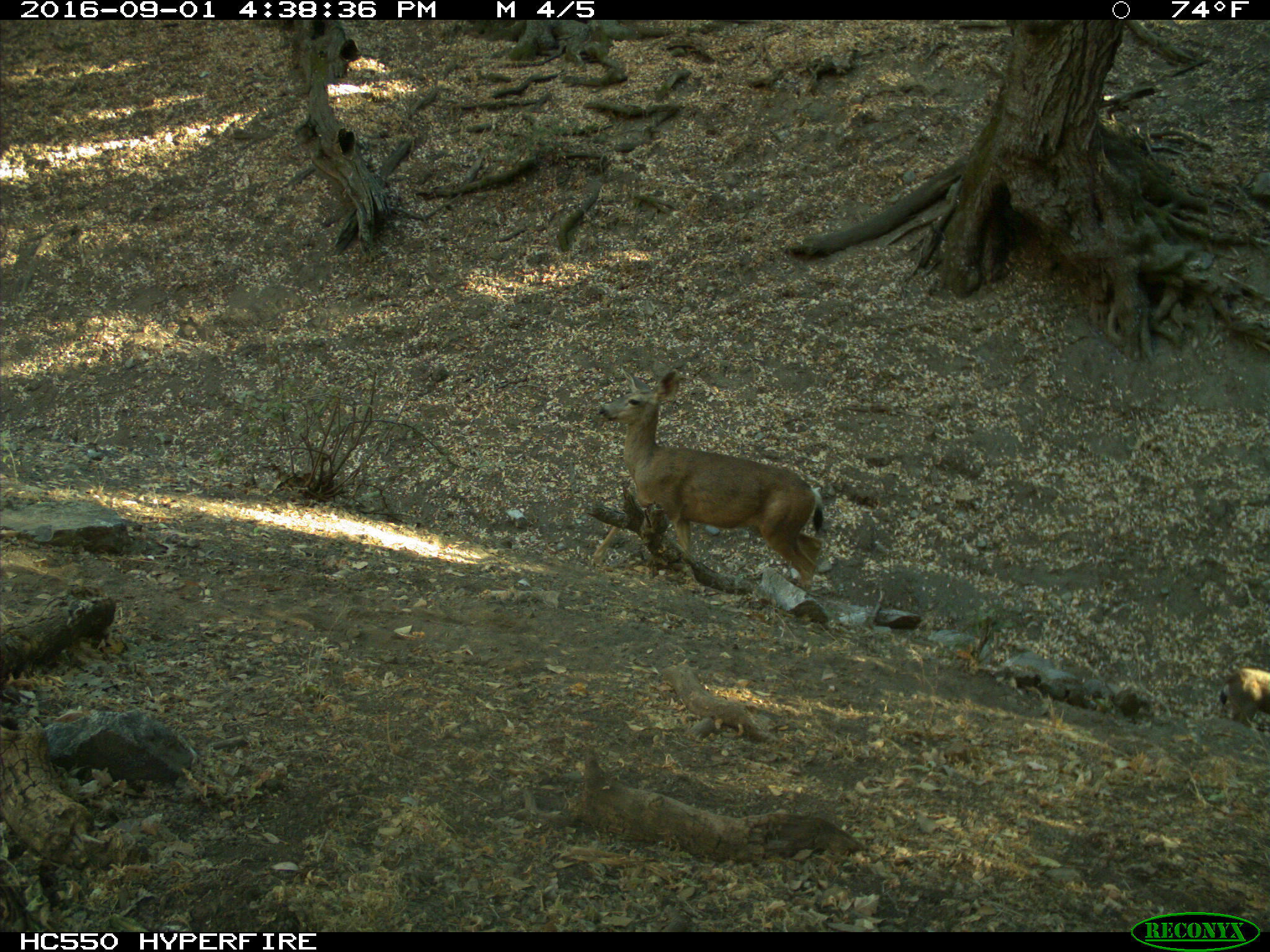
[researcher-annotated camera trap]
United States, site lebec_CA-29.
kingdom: Animalia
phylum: Chordata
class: Mammalia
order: Artiodactyla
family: Cervidae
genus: Odocoileus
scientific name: Odocoileus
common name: deer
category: unidentified deer